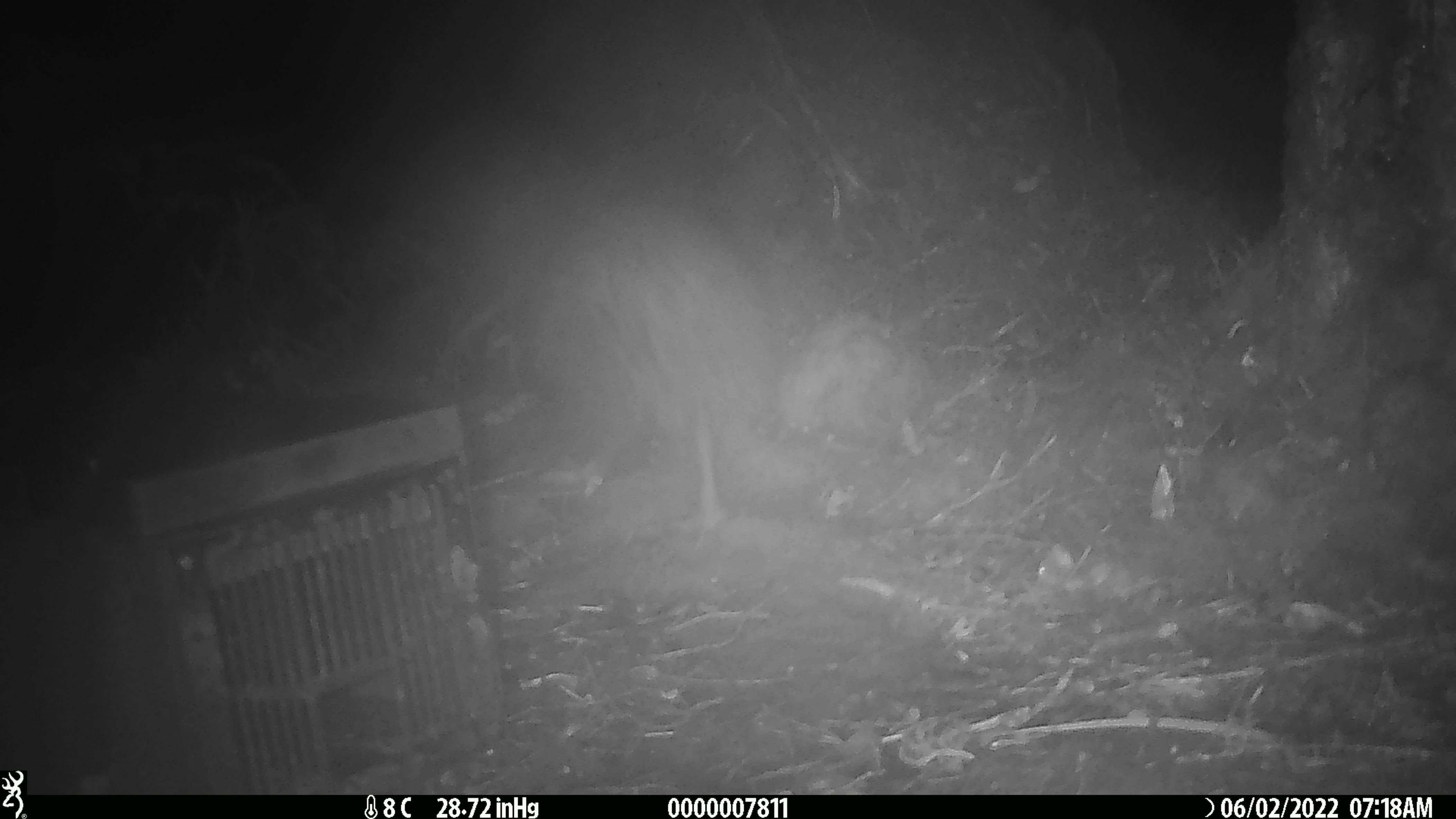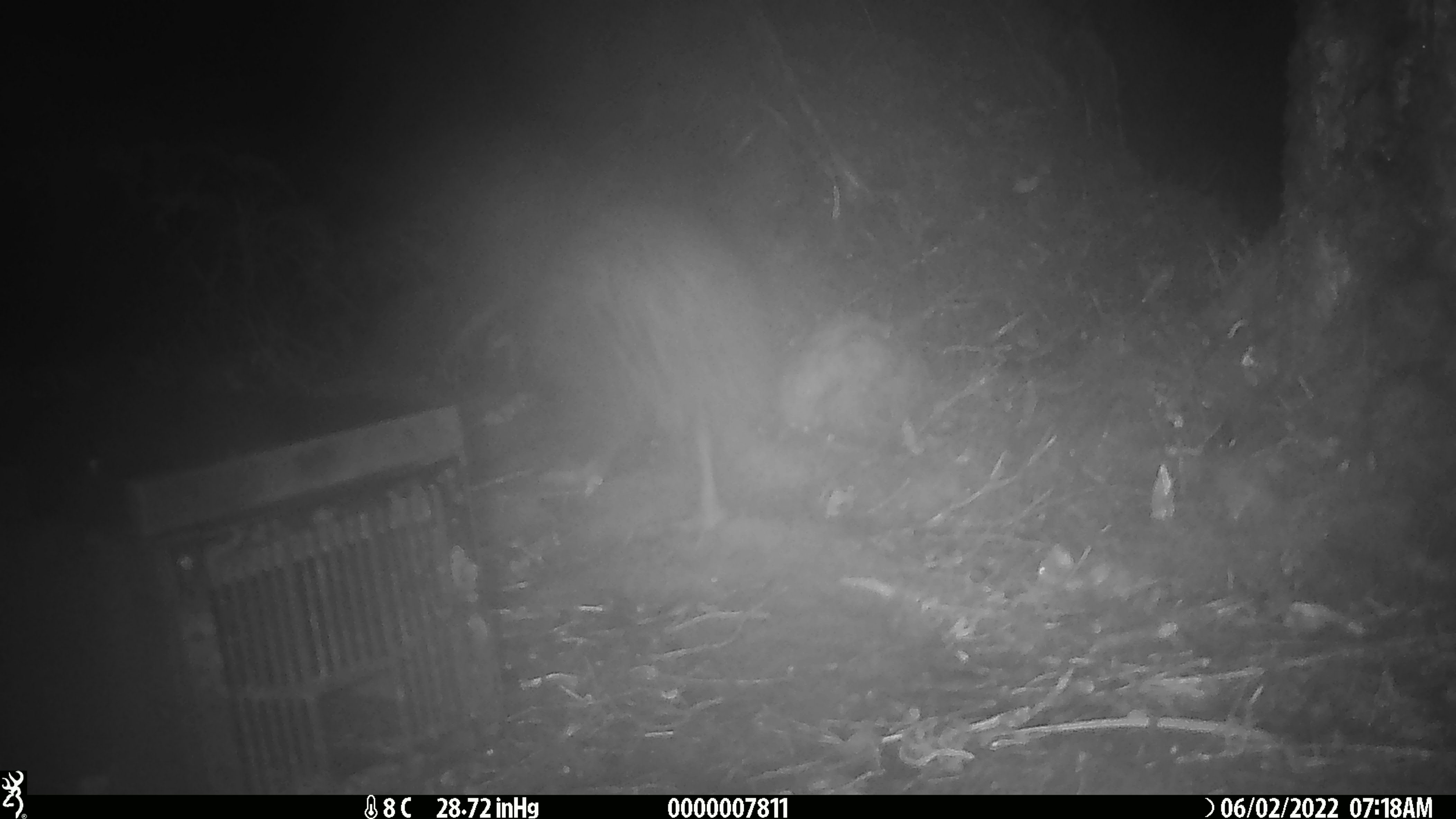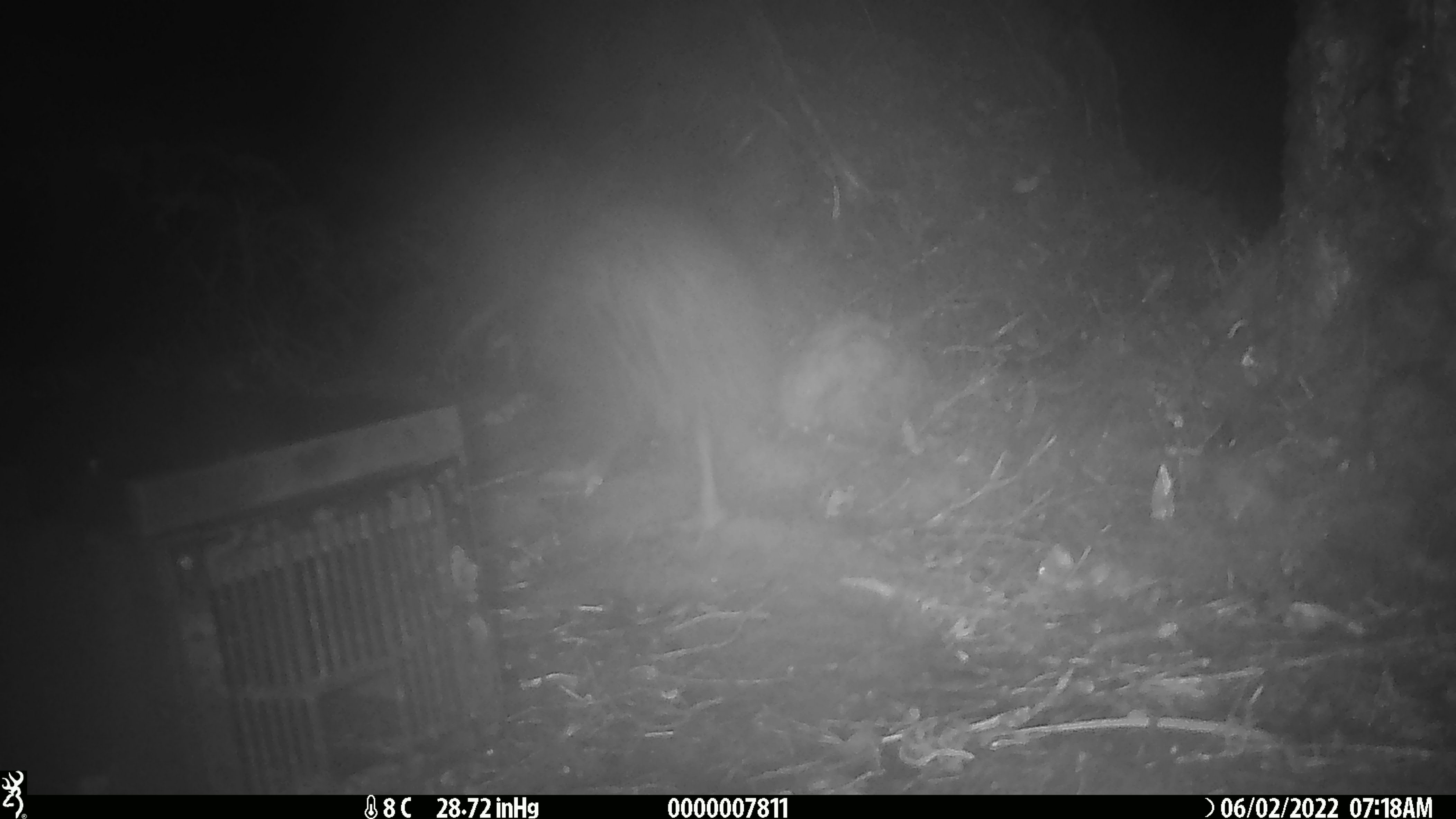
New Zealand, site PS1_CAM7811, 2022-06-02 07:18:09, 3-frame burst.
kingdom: Animalia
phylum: Chordata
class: Aves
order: Apterygiformes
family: Apterygidae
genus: Apteryx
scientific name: Apteryx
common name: kiwi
Kiwi (Apteryx).